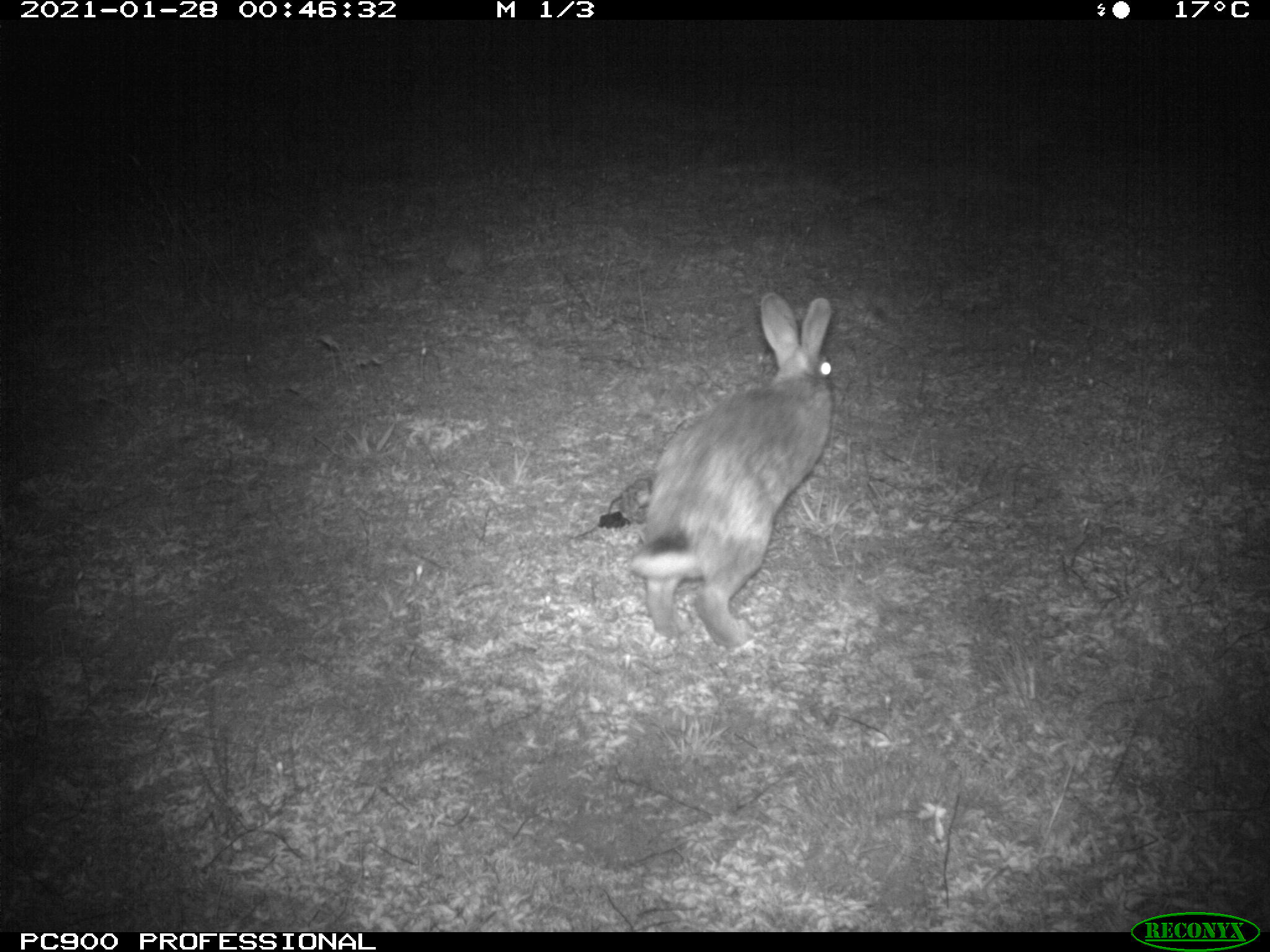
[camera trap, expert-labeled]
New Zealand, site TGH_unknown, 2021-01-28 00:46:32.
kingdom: Animalia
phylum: Chordata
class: Mammalia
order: Lagomorpha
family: Leporidae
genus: Oryctolagus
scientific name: Oryctolagus cuniculus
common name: european rabbit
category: rabbit